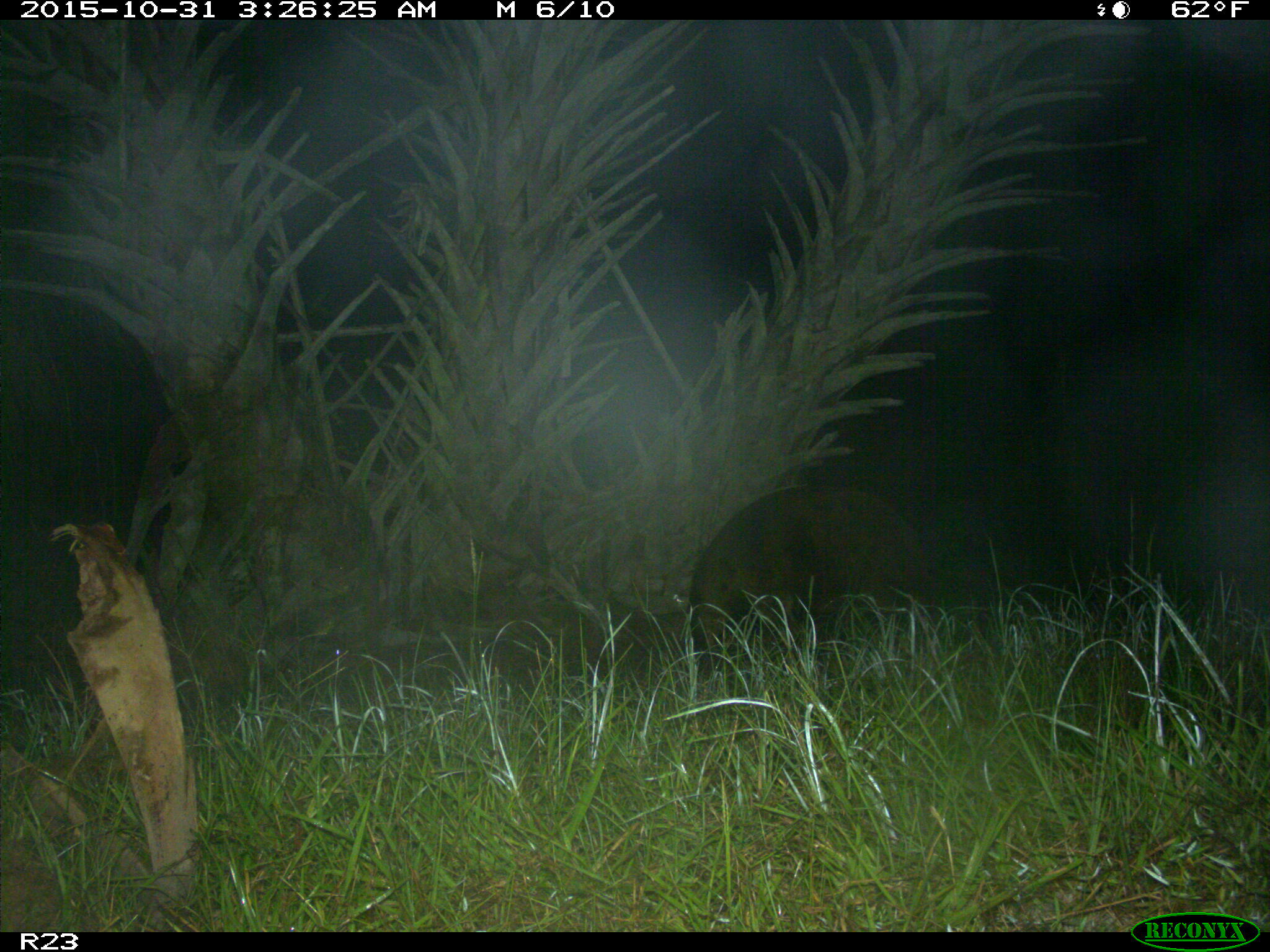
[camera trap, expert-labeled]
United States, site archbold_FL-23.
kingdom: Animalia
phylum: Chordata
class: Mammalia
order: Artiodactyla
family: Suidae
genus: Sus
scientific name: Sus scrofa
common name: wild boar